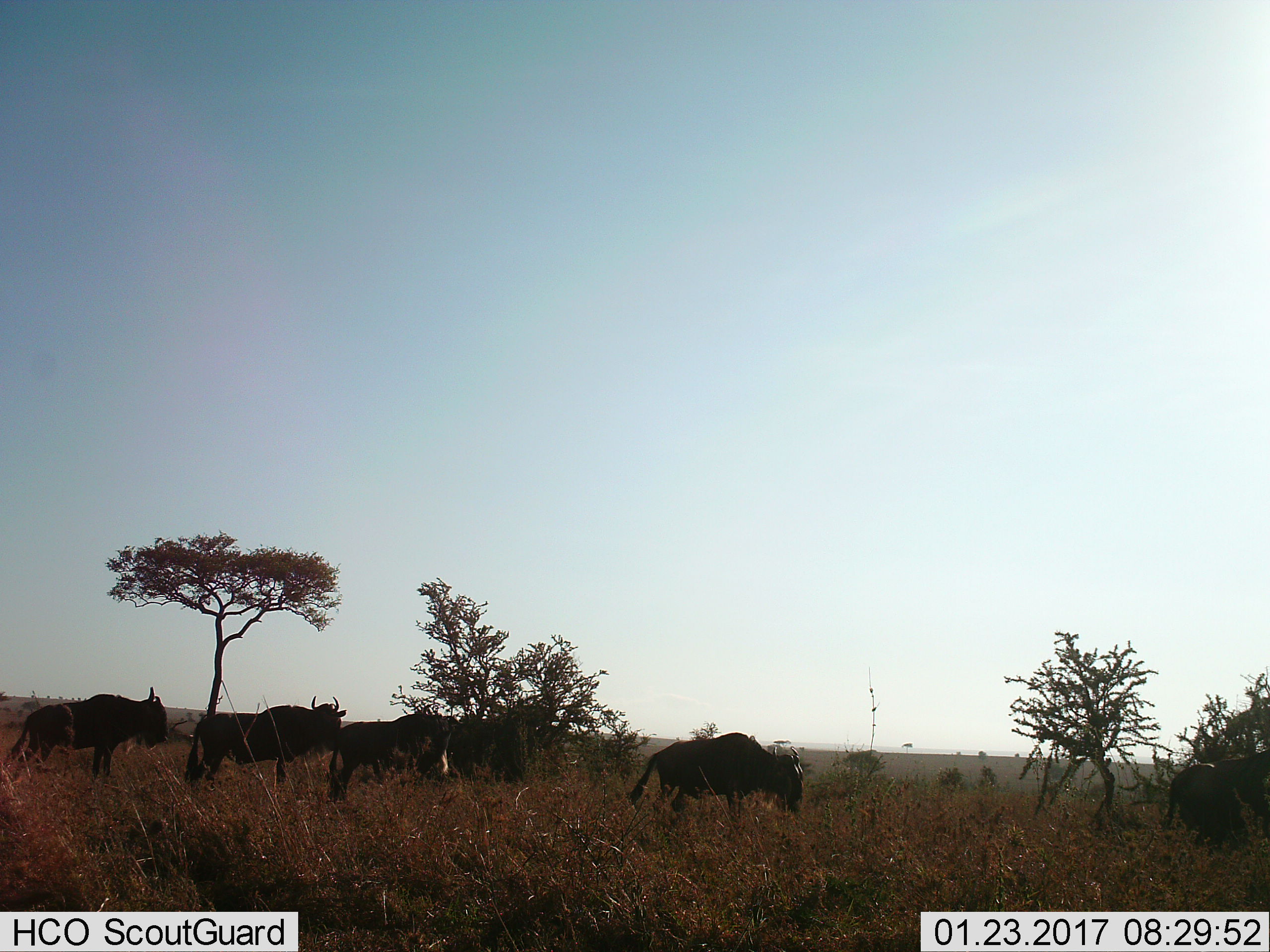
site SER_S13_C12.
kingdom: Animalia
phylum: Chordata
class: Mammalia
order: Artiodactyla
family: Bovidae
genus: Connochaetes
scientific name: Connochaetes taurinus taurinus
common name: blue wildebeest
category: wildebeestblue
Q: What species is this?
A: Wildebeestblue (blue wildebeest) (Connochaetes taurinus taurinus).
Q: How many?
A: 5.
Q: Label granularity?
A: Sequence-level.